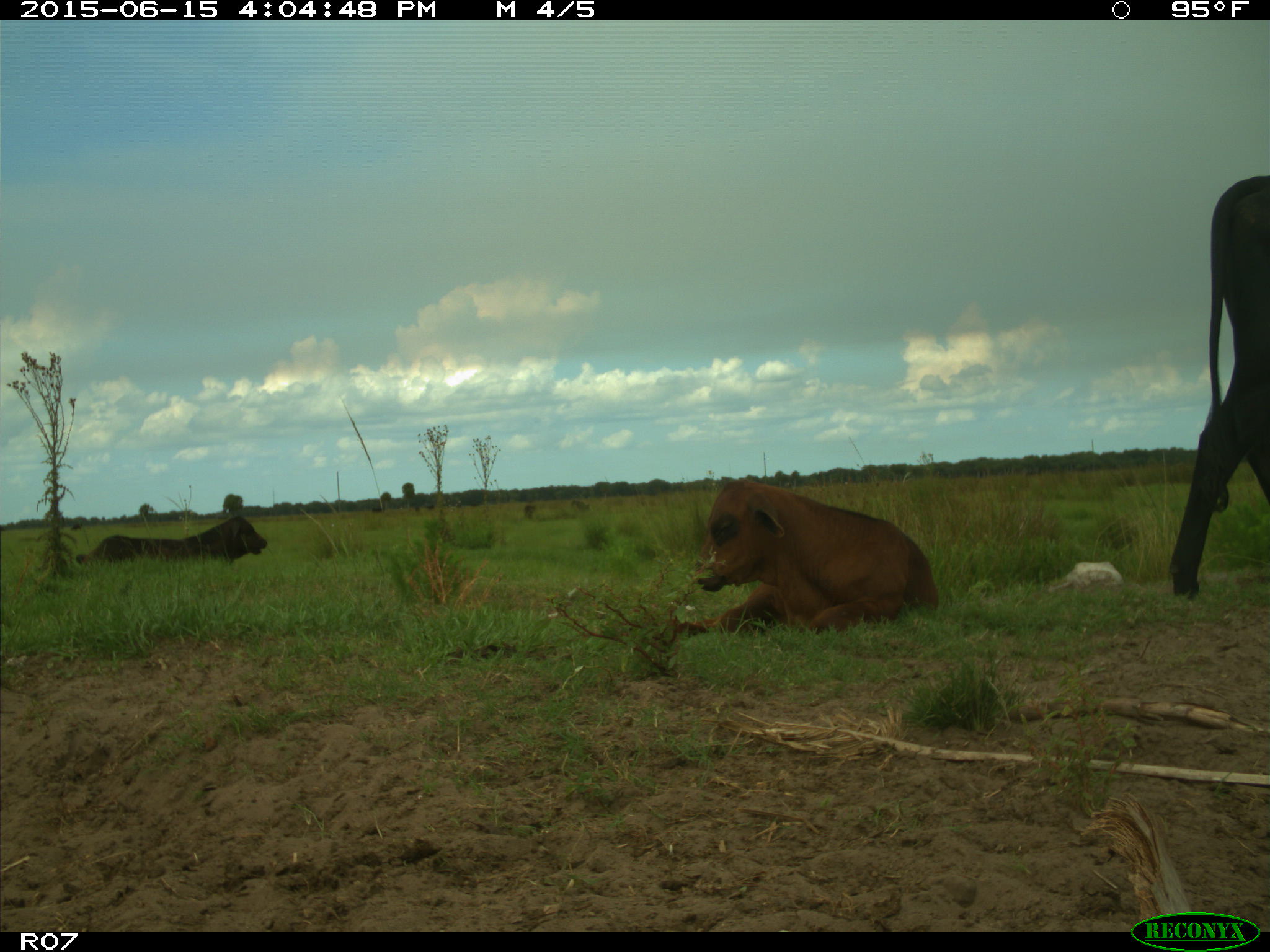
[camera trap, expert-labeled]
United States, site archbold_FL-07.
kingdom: Animalia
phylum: Chordata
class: Mammalia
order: Artiodactyla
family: Bovidae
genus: Bos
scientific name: Bos taurus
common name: domestic cow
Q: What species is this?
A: Bos taurus (domestic cow).